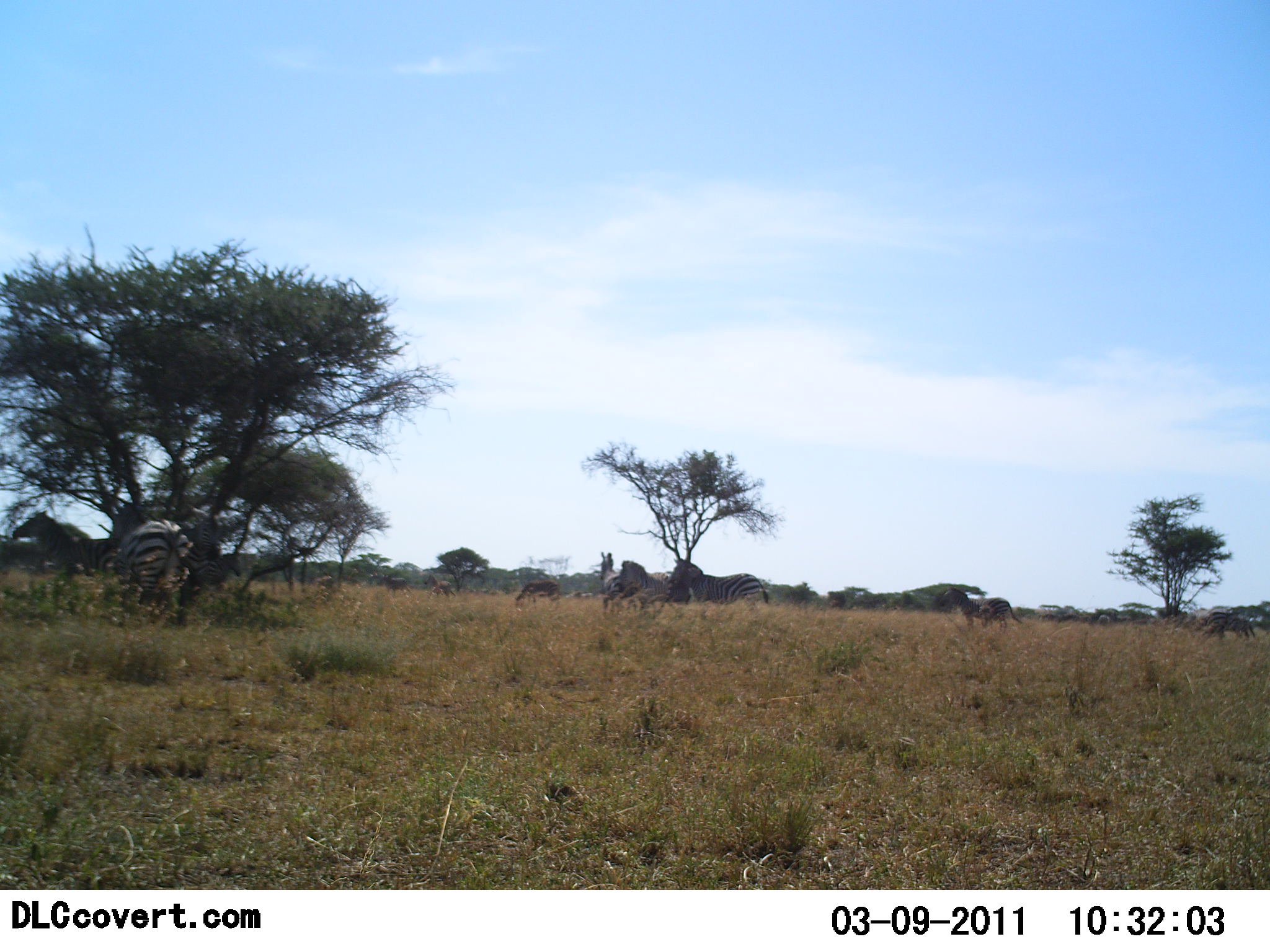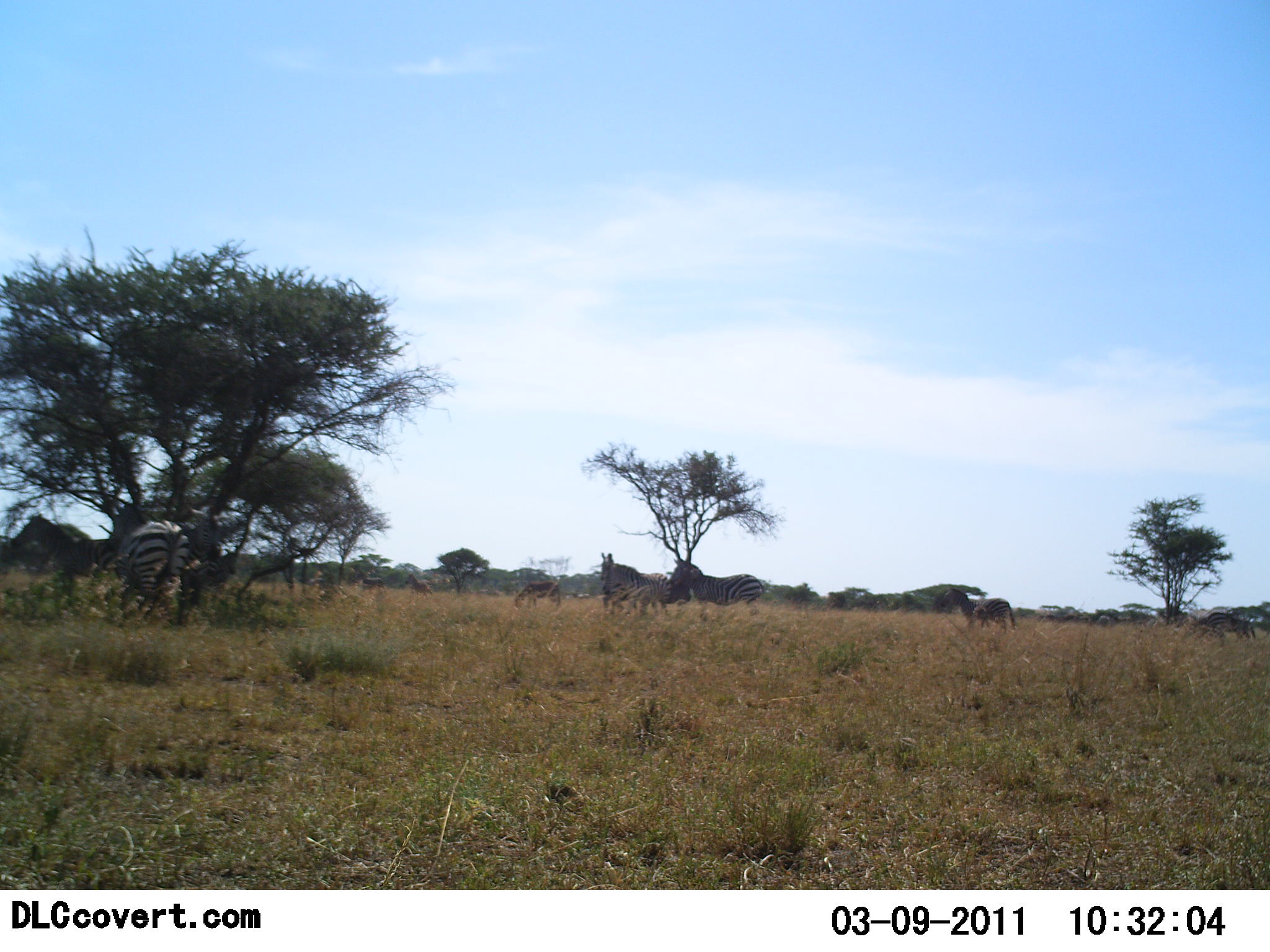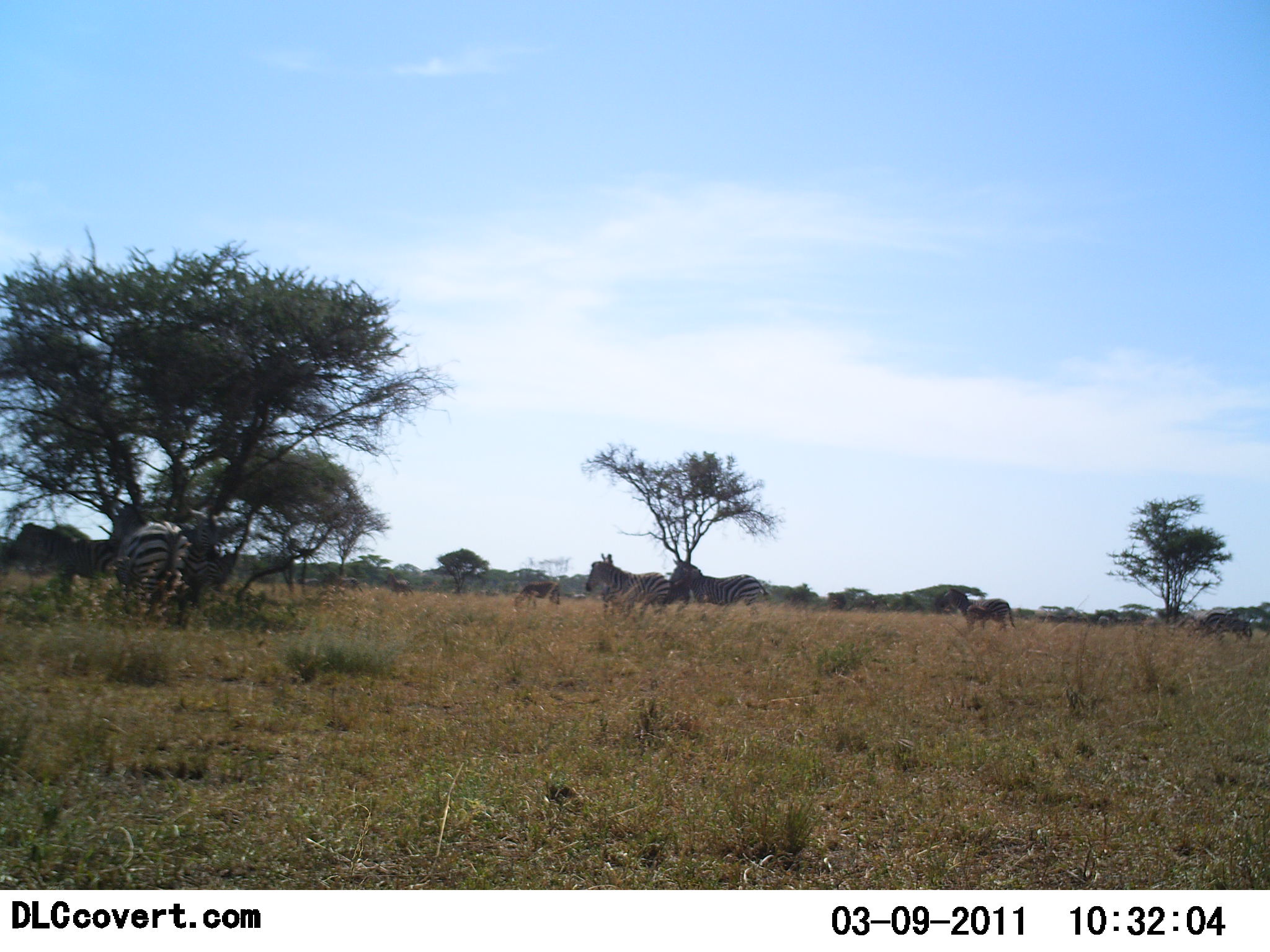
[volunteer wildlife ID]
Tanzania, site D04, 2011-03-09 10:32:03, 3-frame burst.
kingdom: Animalia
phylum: Chordata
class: Mammalia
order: Perissodactyla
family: Equidae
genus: Equus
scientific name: Equus quagga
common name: plains zebra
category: zebra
Zebra (plains zebra) (Equus quagga), count 6. Behavior (volunteer vote fractions): standing 45%, resting 9%, moving 64%, interacting 0%. Young present (vote fraction): 0%. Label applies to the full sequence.